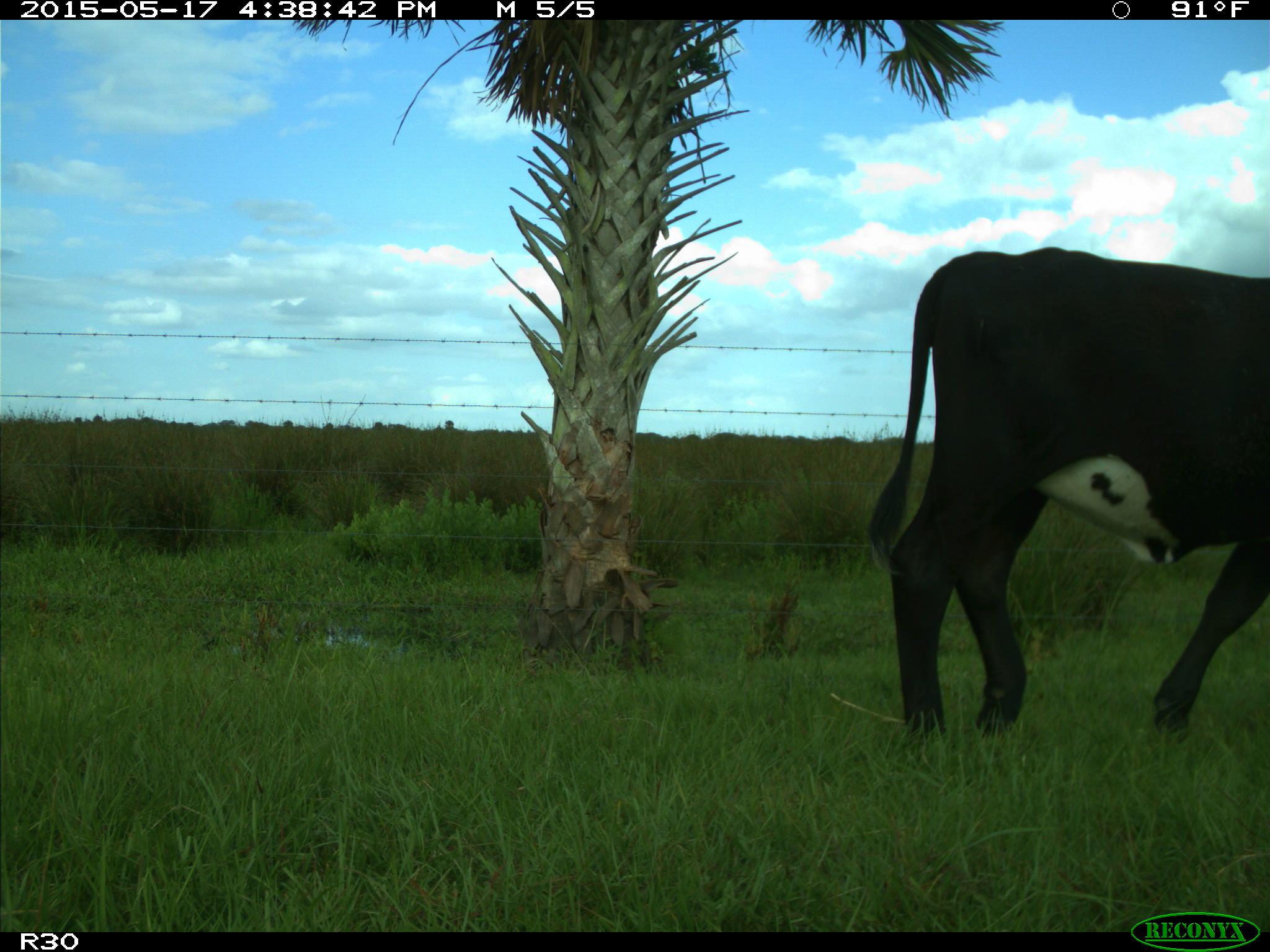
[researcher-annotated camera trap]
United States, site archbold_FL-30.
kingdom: Animalia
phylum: Chordata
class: Mammalia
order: Artiodactyla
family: Bovidae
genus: Bos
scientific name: Bos taurus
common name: domestic cow